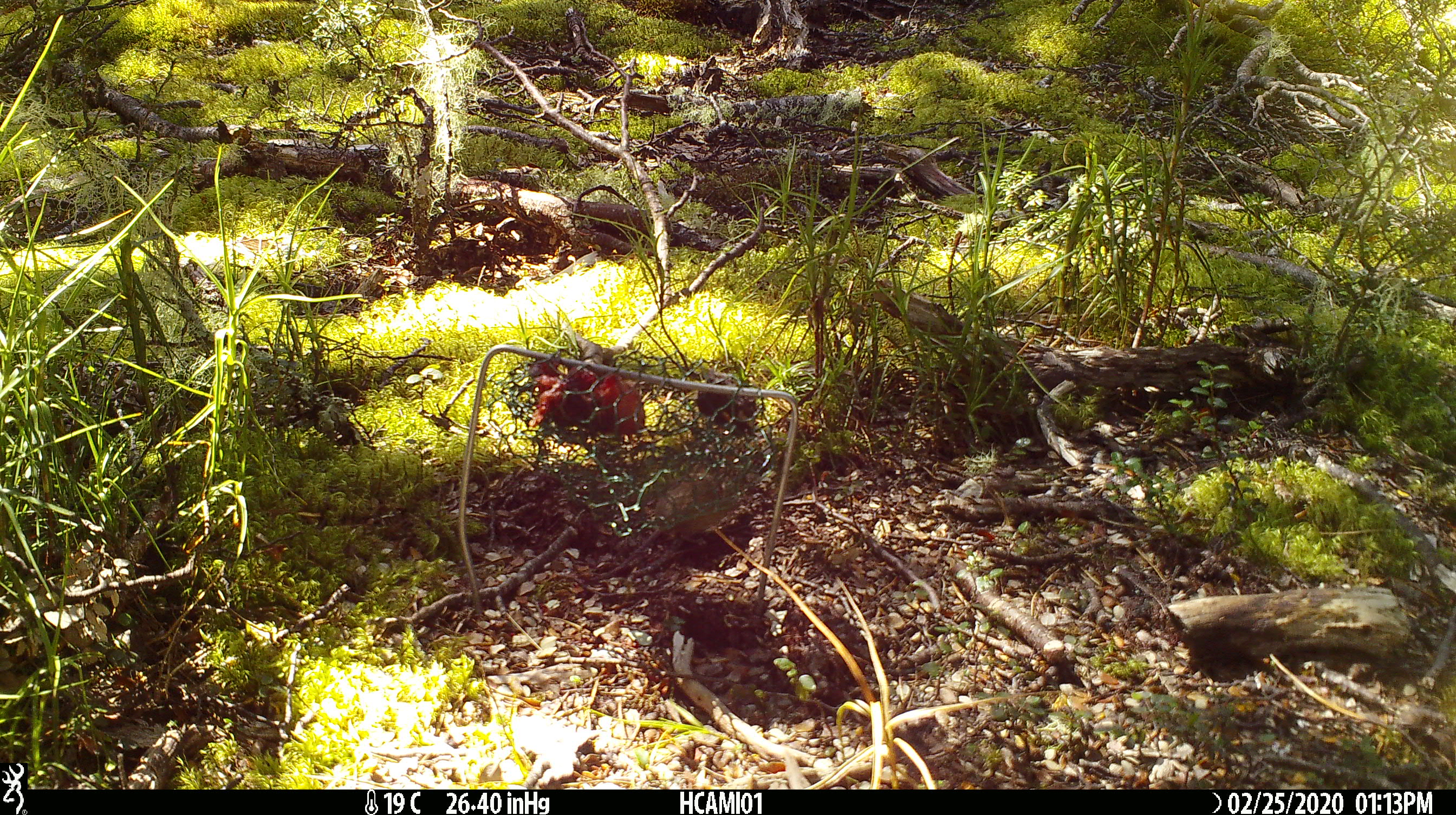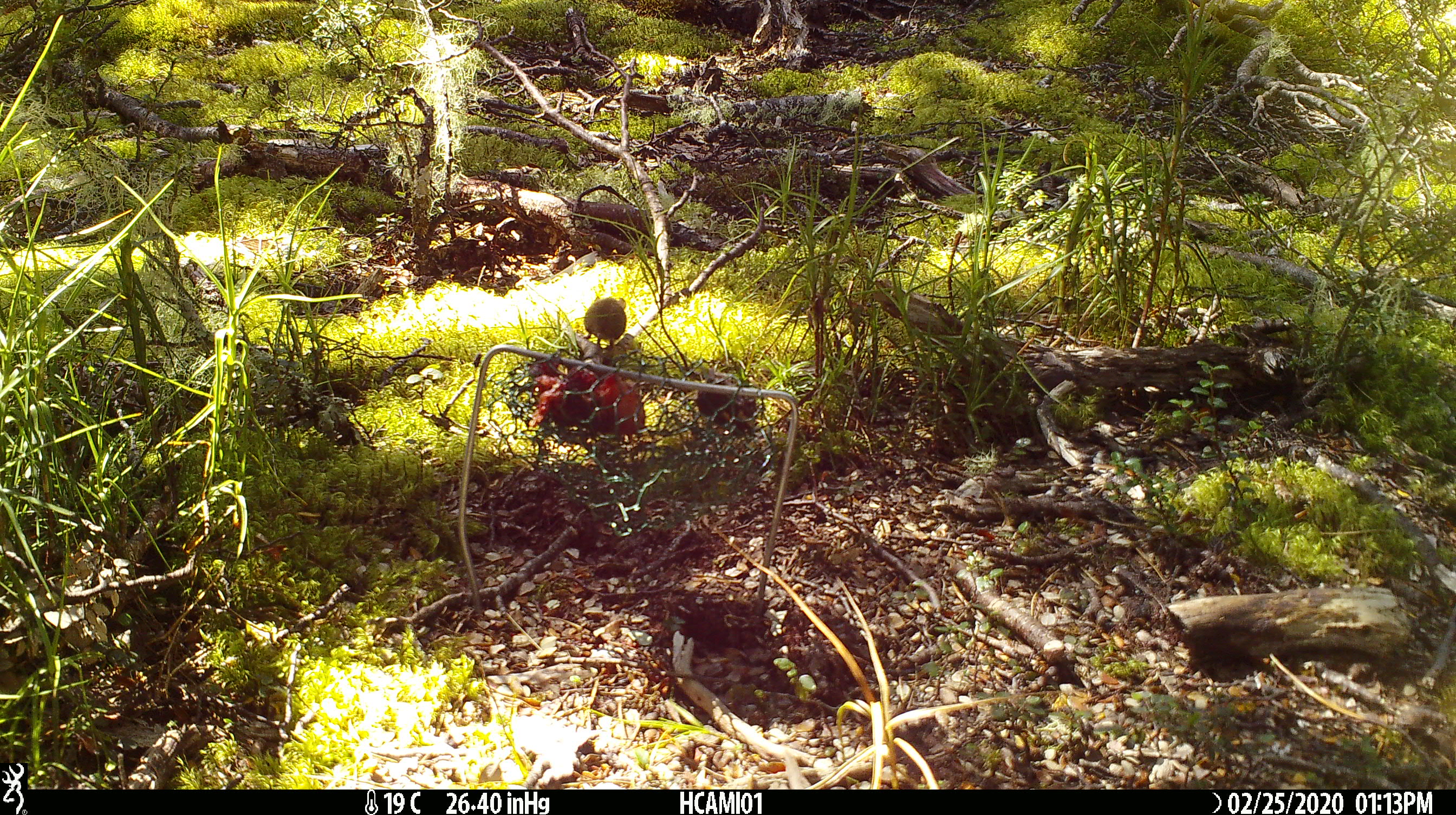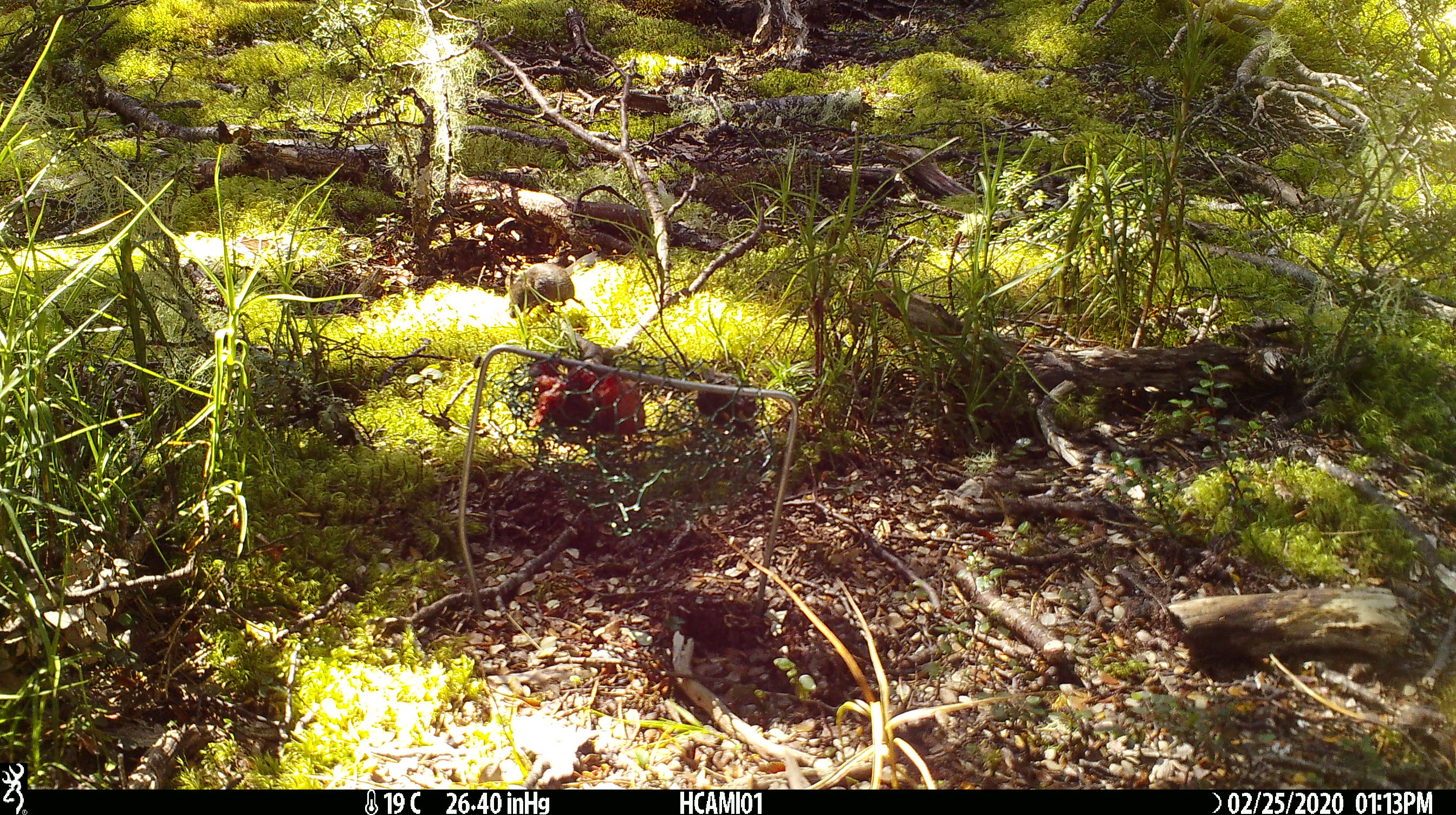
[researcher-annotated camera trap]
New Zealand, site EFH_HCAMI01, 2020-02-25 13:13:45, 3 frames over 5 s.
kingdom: Animalia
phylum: Chordata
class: Mammalia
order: Rodentia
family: Muridae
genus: Mus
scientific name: Mus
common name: mouse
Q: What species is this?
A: Mouse (Mus).